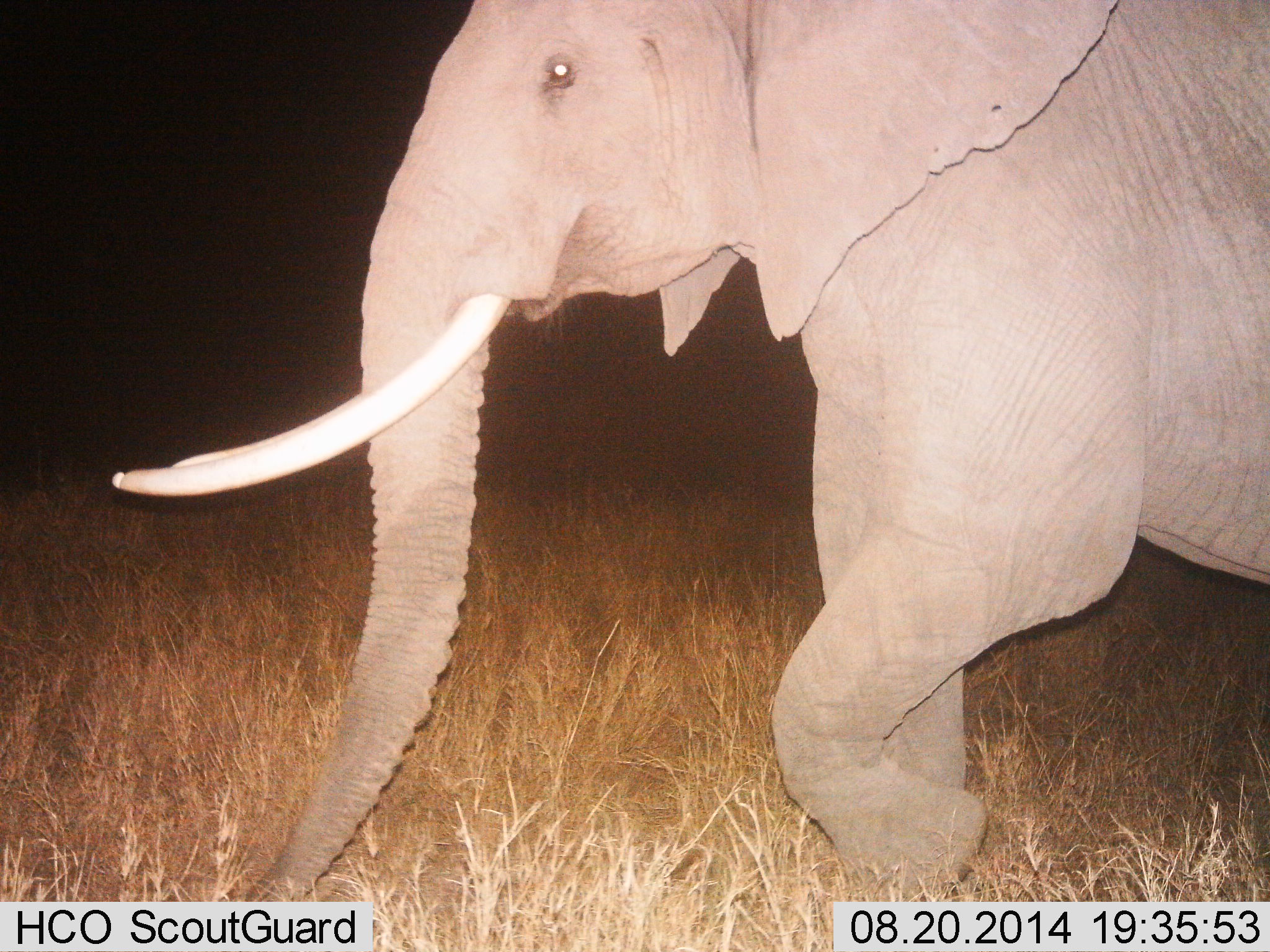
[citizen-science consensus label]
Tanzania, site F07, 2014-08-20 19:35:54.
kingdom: Animalia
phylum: Chordata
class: Mammalia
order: Proboscidea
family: Elephantidae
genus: Loxodonta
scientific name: Loxodonta africana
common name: african bush elephant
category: elephant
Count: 1.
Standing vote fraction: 20%.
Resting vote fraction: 0%.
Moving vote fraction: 80%.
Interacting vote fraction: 0%.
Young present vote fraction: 0%.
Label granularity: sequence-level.